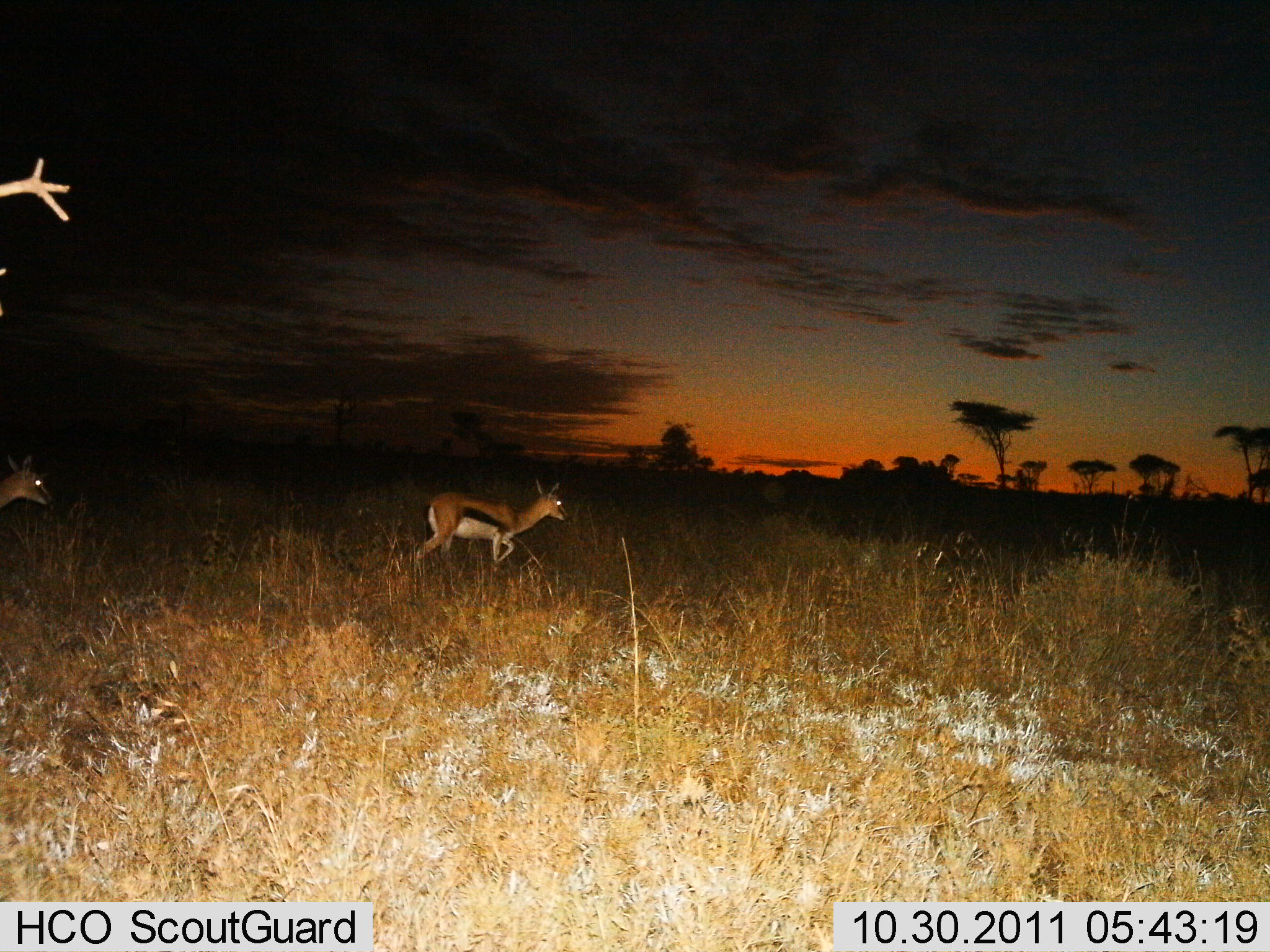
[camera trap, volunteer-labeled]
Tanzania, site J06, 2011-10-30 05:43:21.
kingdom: Animalia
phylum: Chordata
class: Mammalia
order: Artiodactyla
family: Bovidae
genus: Eudorcas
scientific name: Eudorcas thomsonii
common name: thomson's gazelle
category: gazellethomsons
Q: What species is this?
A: Gazellethomsons (thomson's gazelle) (Eudorcas thomsonii).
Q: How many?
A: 2.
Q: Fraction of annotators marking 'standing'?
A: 0%.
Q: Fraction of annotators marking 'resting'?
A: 0%.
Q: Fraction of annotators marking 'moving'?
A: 100%.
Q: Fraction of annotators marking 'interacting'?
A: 0%.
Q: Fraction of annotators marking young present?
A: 0%.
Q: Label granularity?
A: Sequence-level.